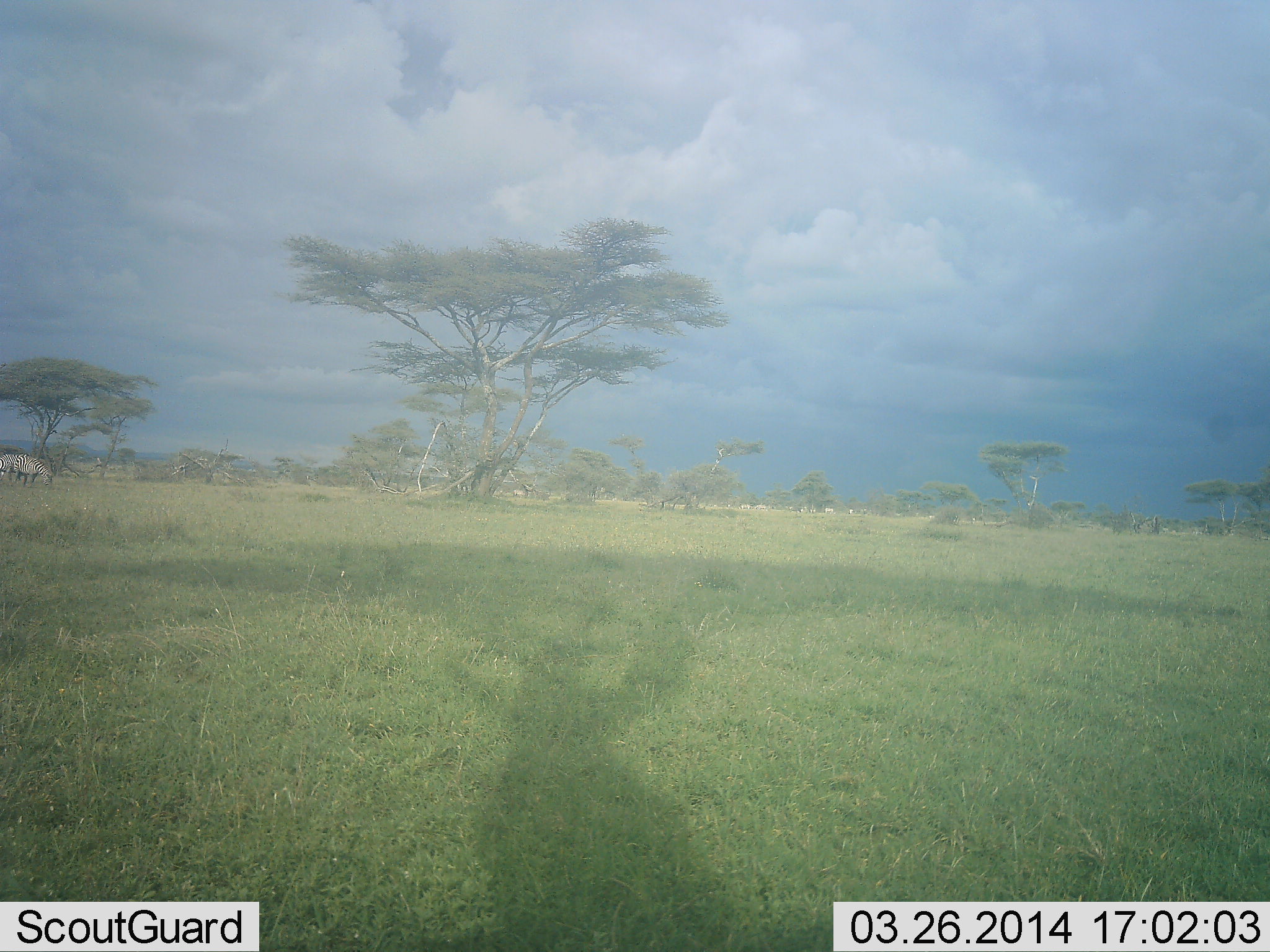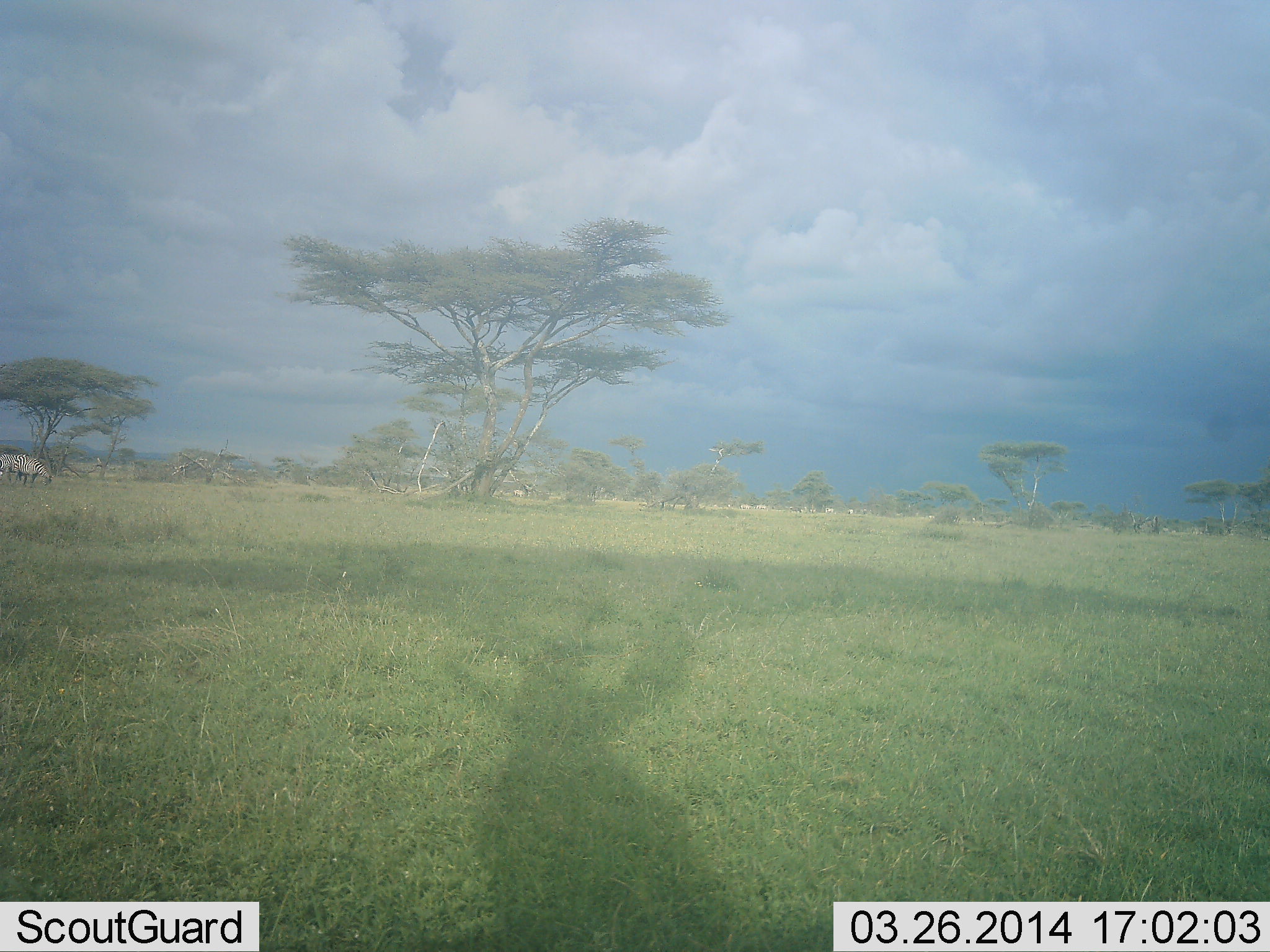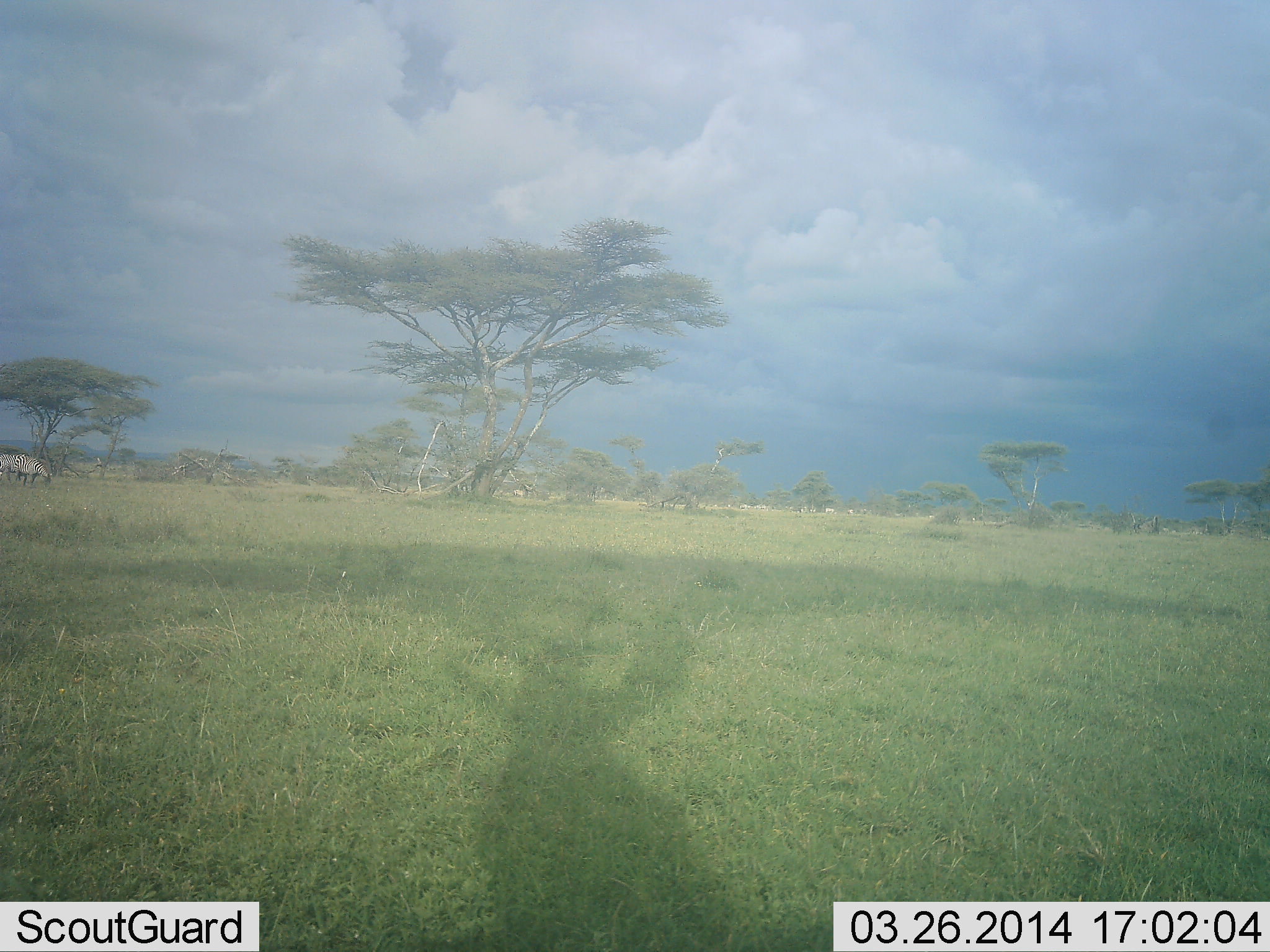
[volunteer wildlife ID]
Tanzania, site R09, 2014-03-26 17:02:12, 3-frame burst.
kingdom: Animalia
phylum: Chordata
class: Mammalia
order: Perissodactyla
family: Equidae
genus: Equus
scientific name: Equus quagga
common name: plains zebra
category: zebra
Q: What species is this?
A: Zebra (plains zebra) (Equus quagga).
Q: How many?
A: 1.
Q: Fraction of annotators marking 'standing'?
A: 27%.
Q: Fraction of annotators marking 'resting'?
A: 0%.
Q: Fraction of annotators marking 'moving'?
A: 0%.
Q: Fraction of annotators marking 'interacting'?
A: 0%.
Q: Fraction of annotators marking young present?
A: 0%.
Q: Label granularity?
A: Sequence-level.